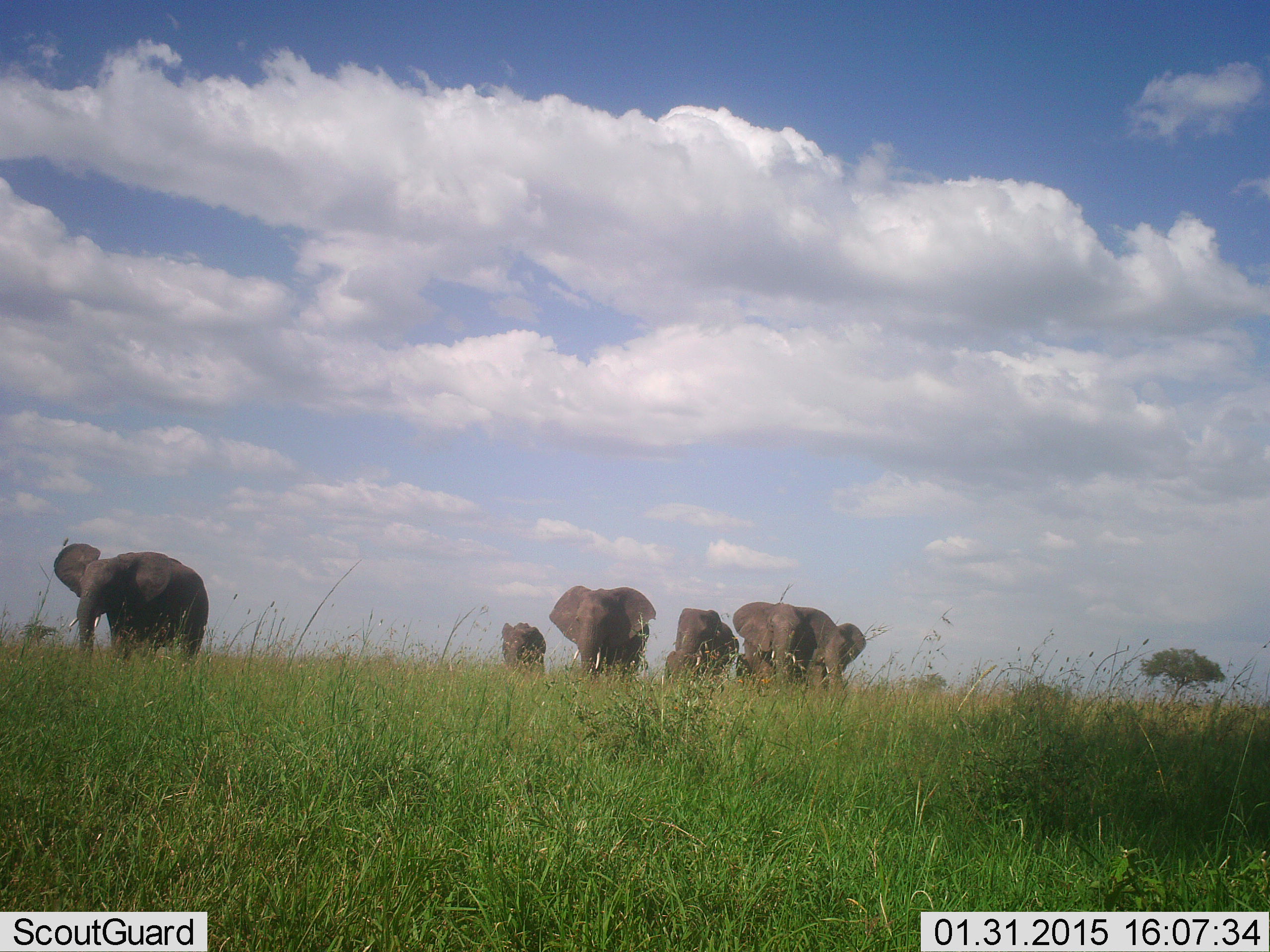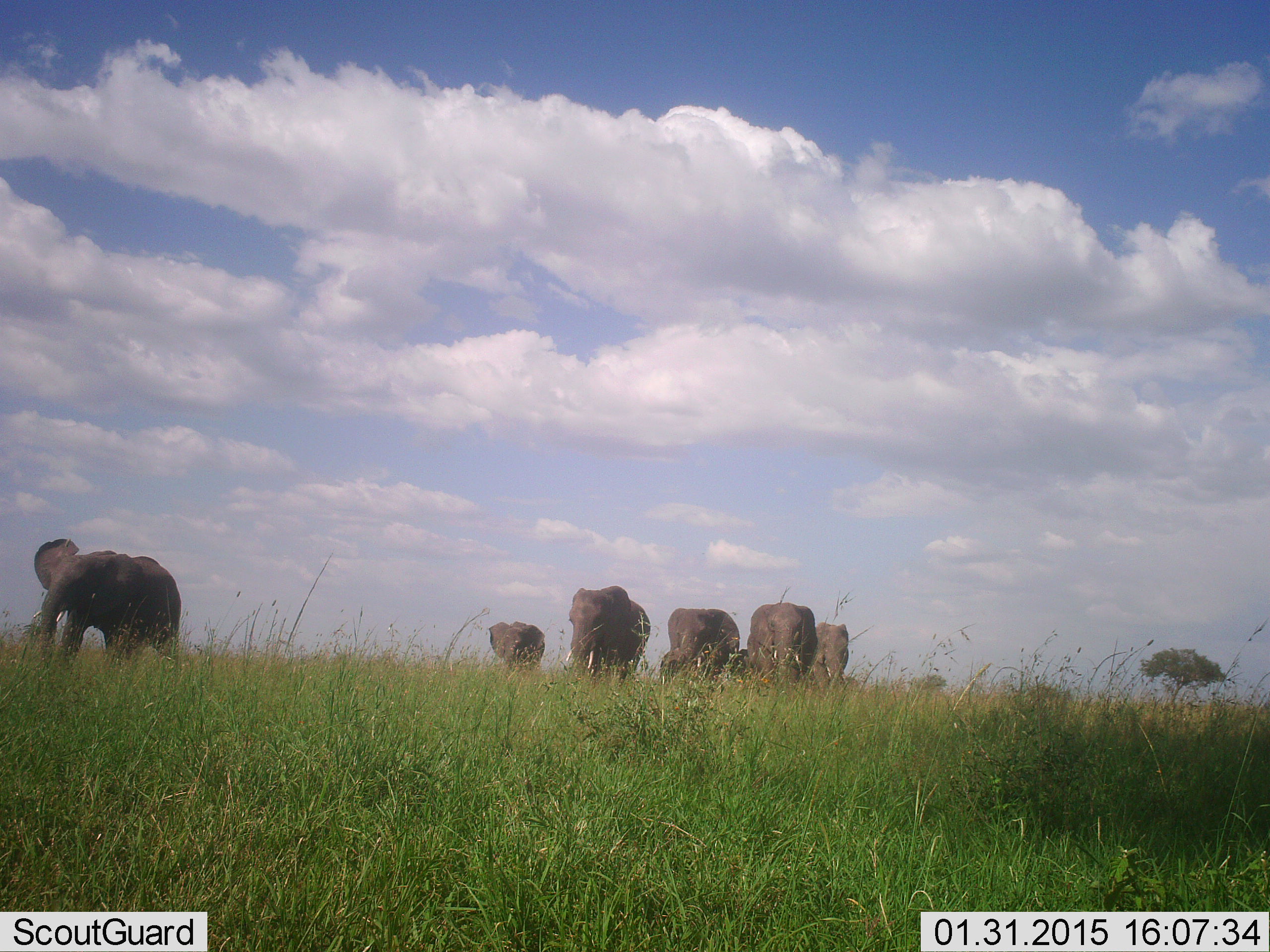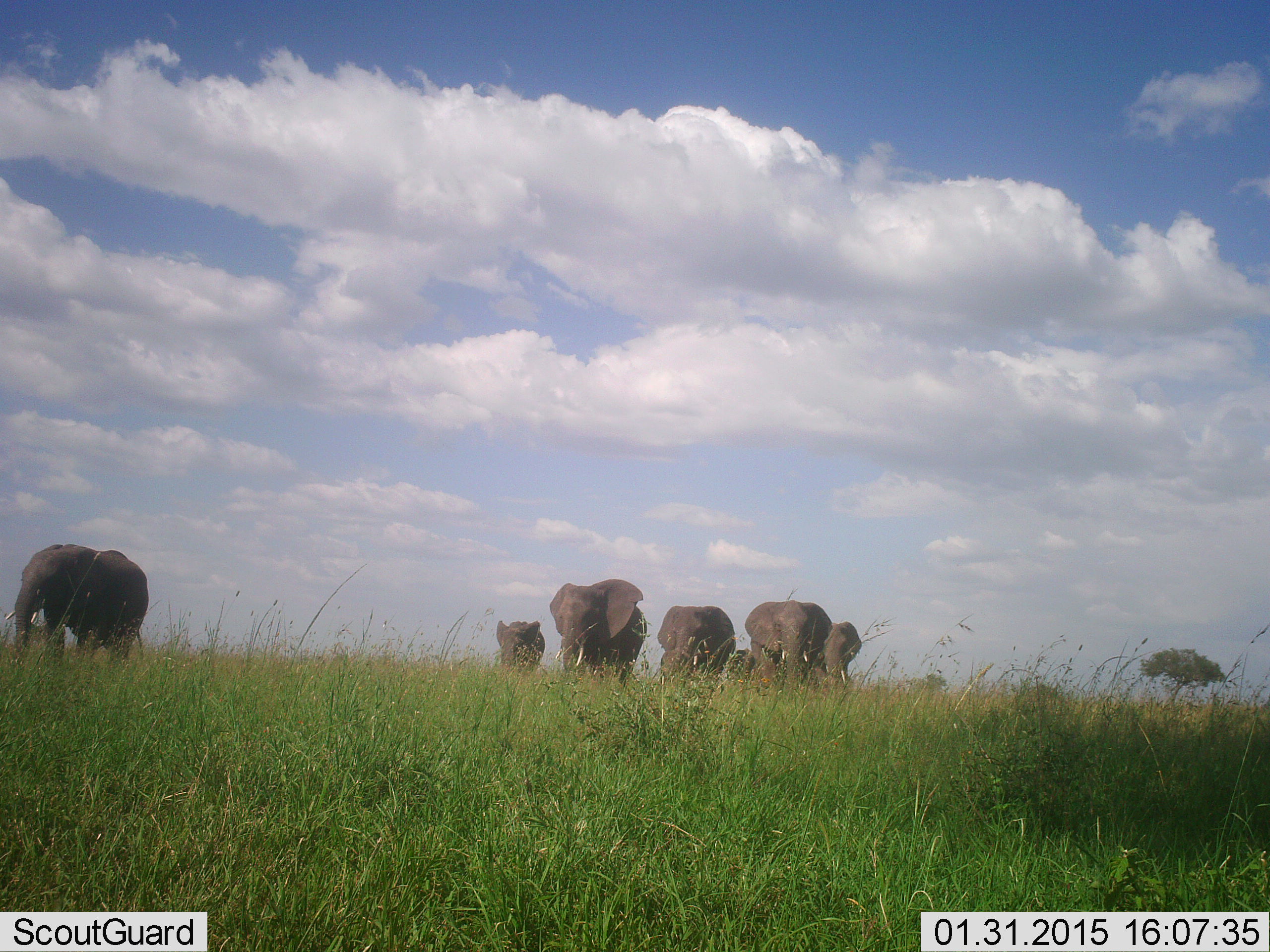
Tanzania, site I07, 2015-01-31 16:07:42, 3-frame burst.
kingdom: Animalia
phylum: Chordata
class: Mammalia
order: Proboscidea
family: Elephantidae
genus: Loxodonta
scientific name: Loxodonta africana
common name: african bush elephant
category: elephant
Elephant (african bush elephant) (Loxodonta africana), count 7. Behavior (volunteer vote fractions): standing 10%, resting 0%, moving 100%, interacting 0%. Young present (vote fraction): 40%. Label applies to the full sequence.